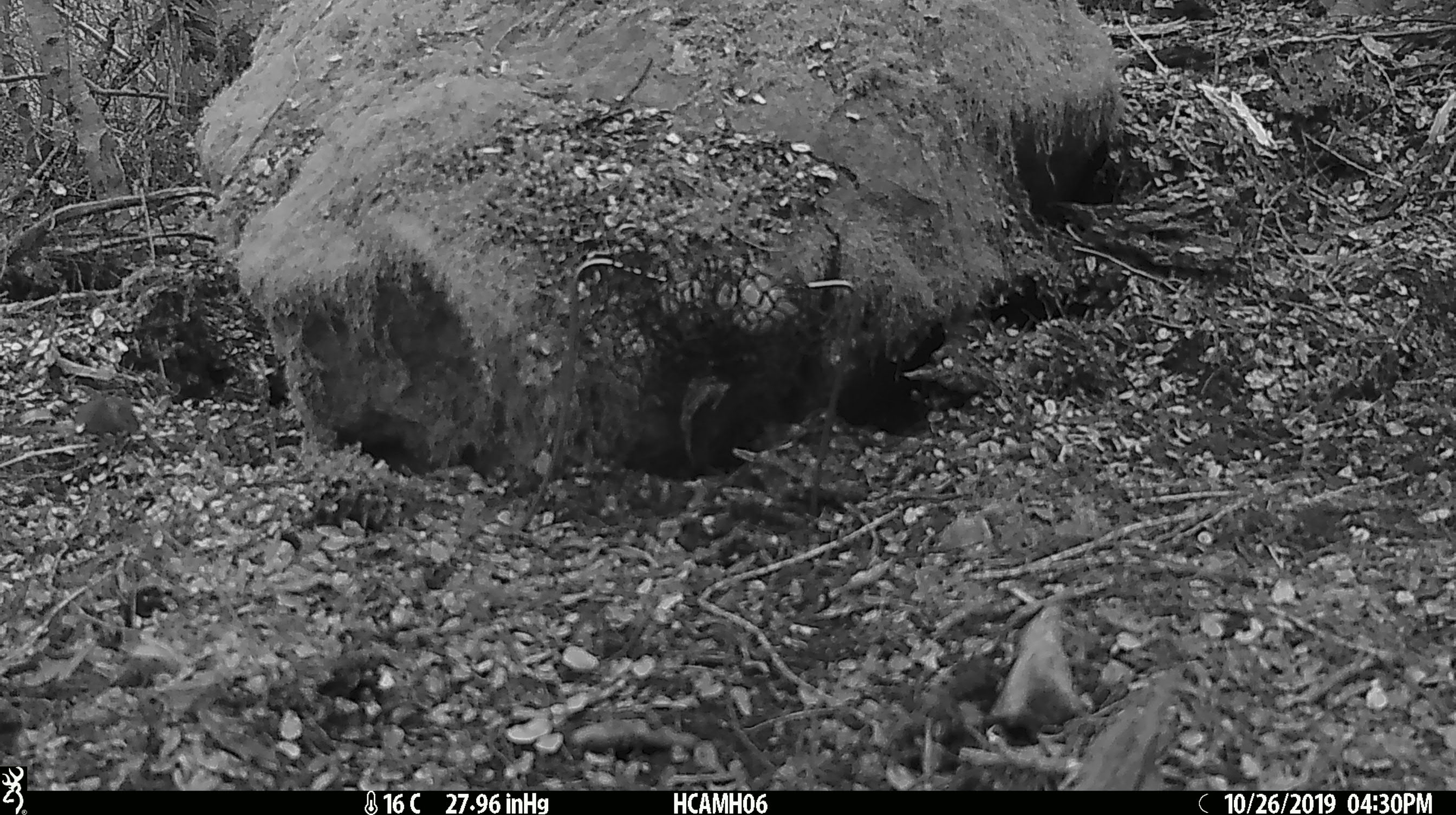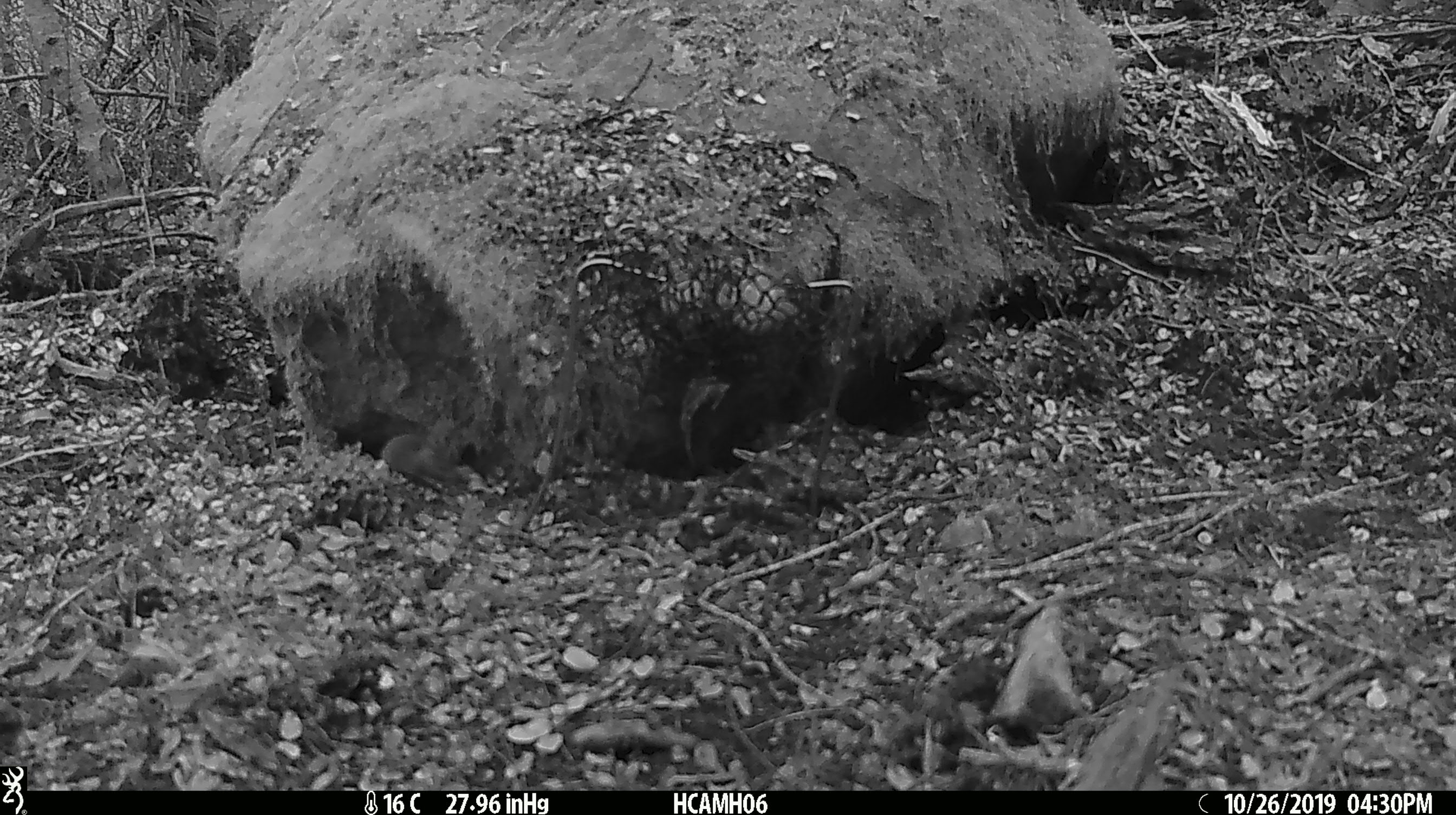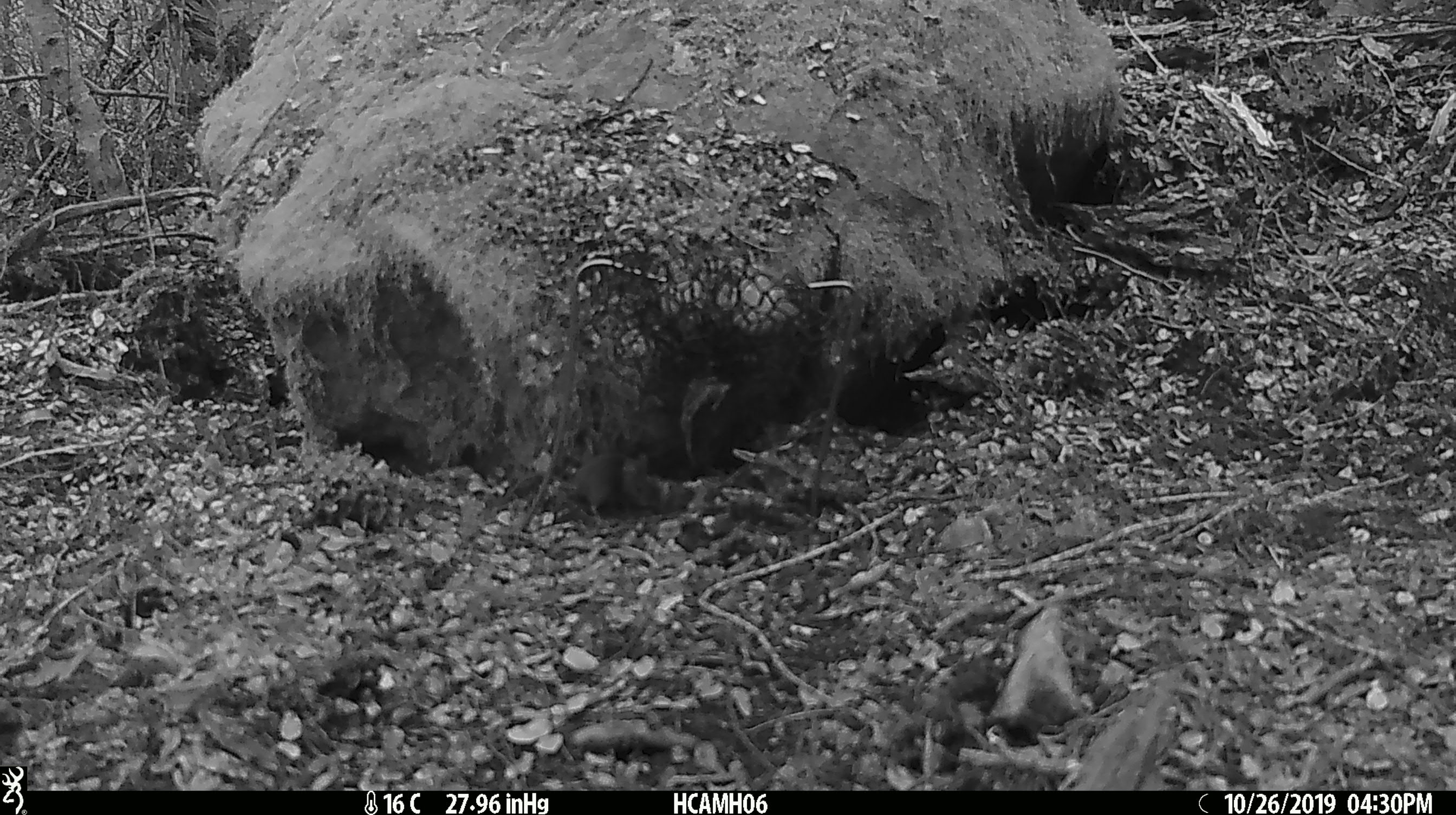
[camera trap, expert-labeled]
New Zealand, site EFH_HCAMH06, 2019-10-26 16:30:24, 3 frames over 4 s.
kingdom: Animalia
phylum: Chordata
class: Mammalia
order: Rodentia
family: Muridae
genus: Mus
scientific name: Mus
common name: mouse